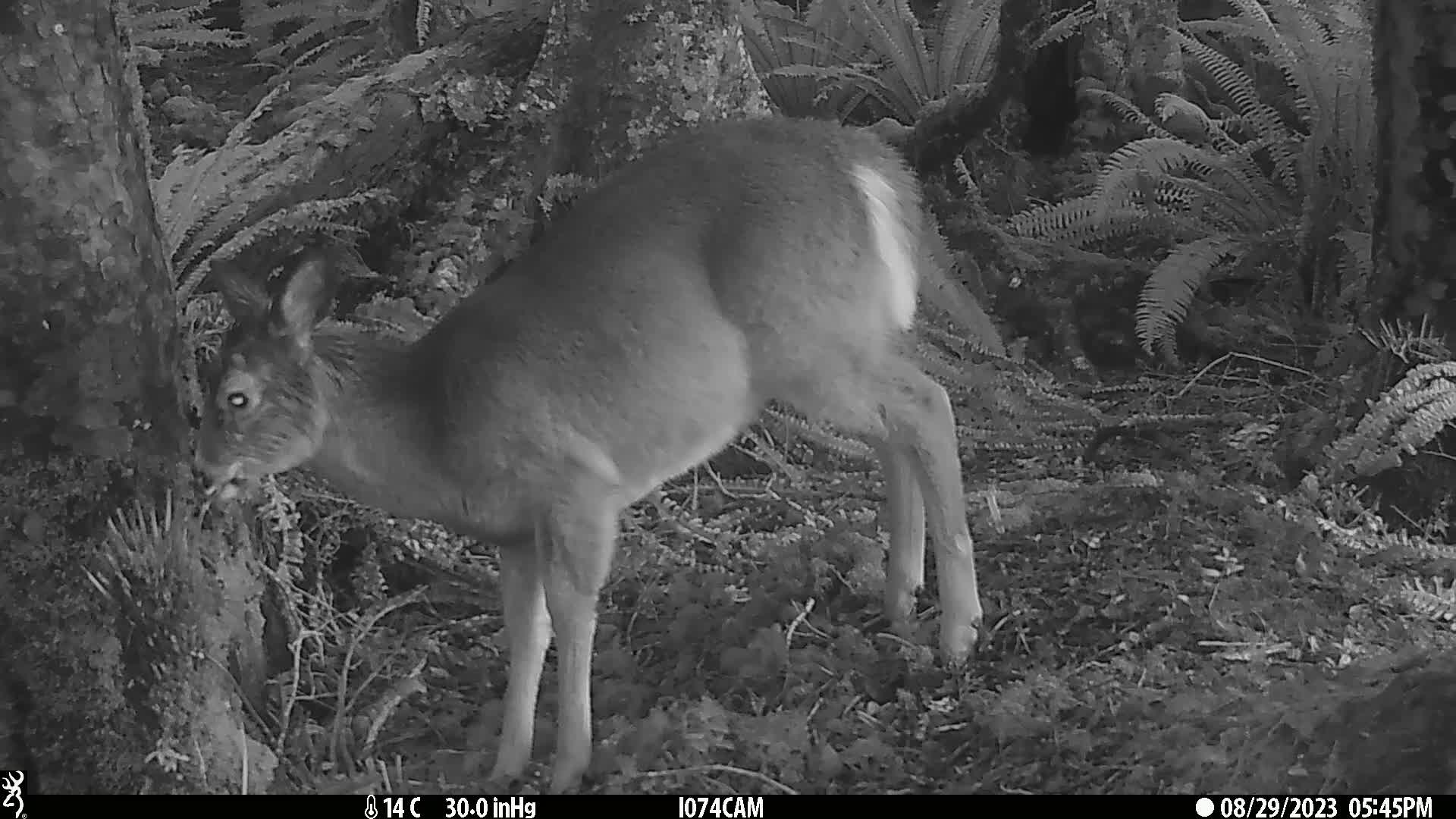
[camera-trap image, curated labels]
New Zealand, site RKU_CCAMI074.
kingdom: Animalia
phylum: Chordata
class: Mammalia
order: Artiodactyla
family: Cervidae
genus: Odocoileus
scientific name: Odocoileus virginianus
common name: white-tailed deer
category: white tailed deer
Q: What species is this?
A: White tailed deer (white-tailed deer) (Odocoileus virginianus).